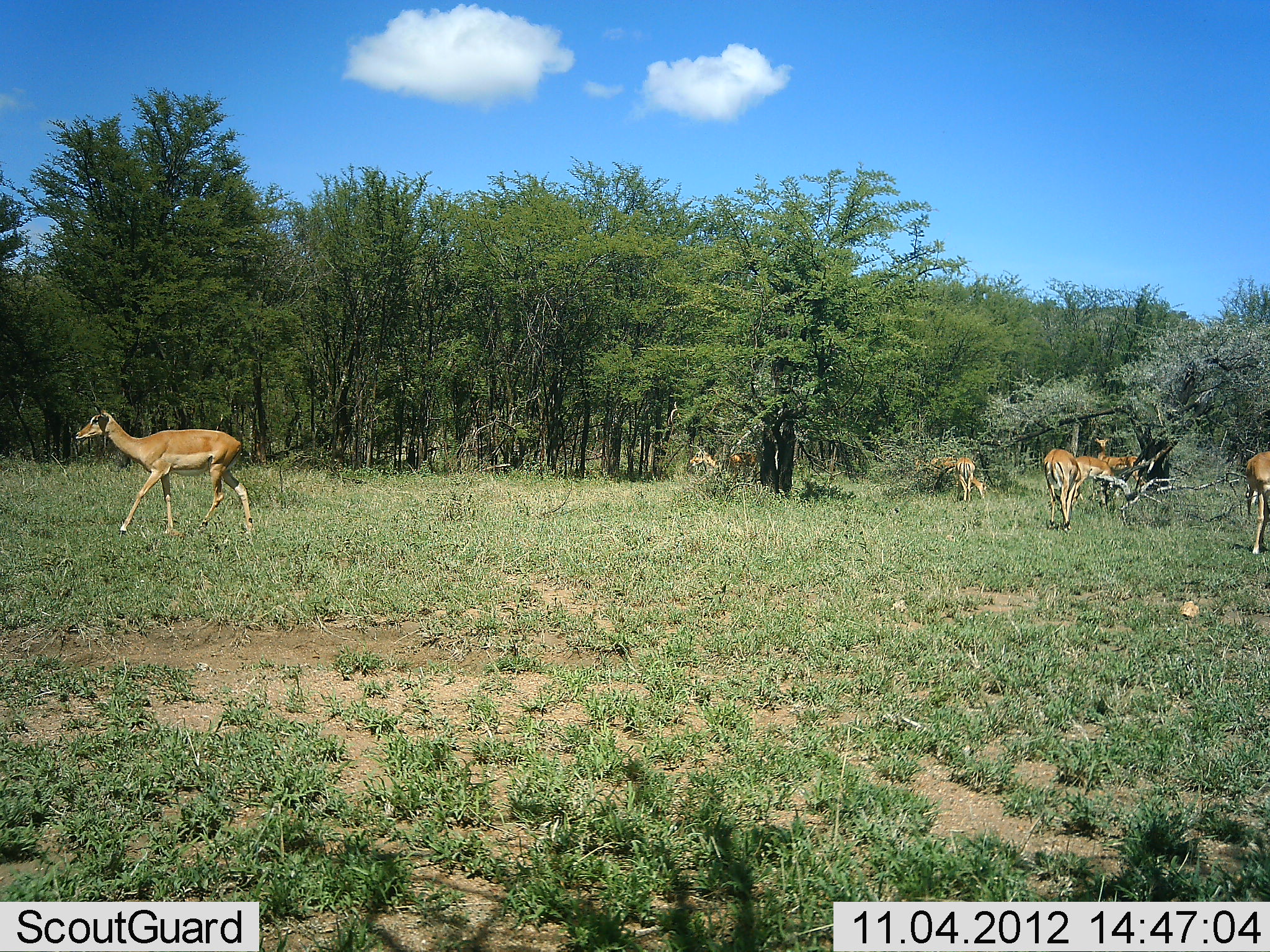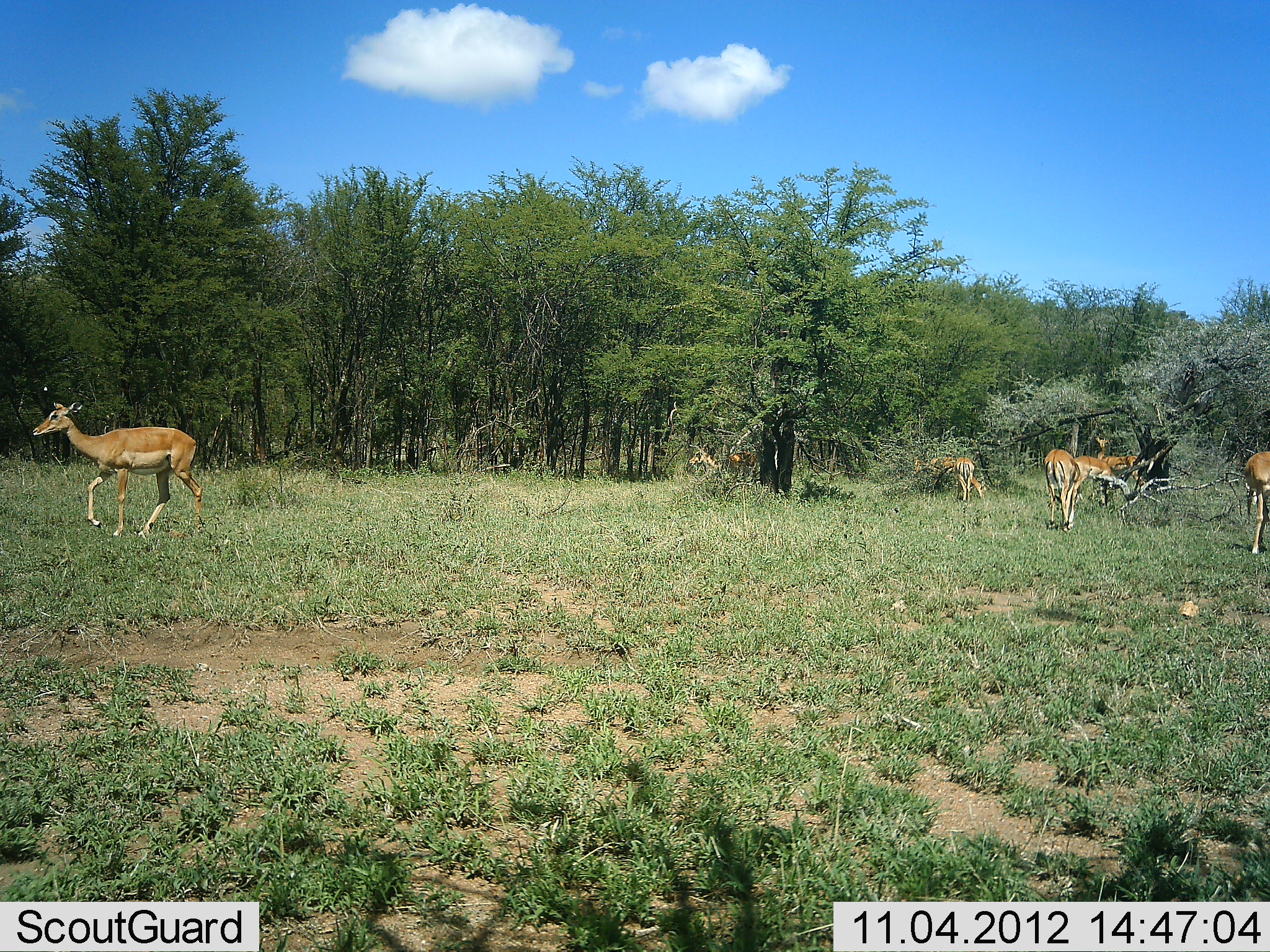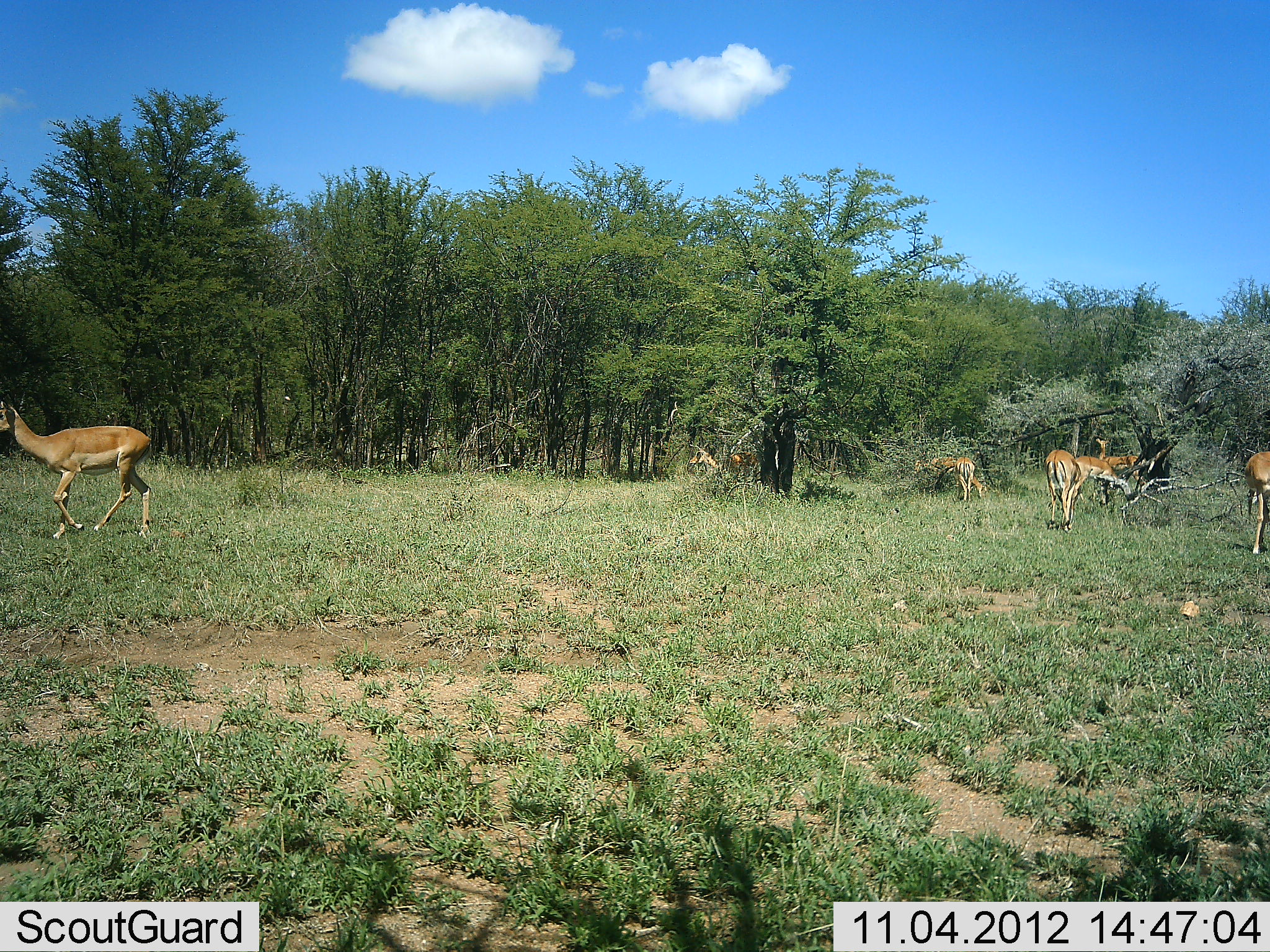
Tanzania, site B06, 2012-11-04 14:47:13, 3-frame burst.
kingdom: Animalia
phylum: Chordata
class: Mammalia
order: Artiodactyla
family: Bovidae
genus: Aepyceros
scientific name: Aepyceros melampus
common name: impala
Impala (Aepyceros melampus), count 6. Behavior (volunteer vote fractions): standing 50%, resting 0%, moving 80%, interacting 0%. Young present (vote fraction): 0%. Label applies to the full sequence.